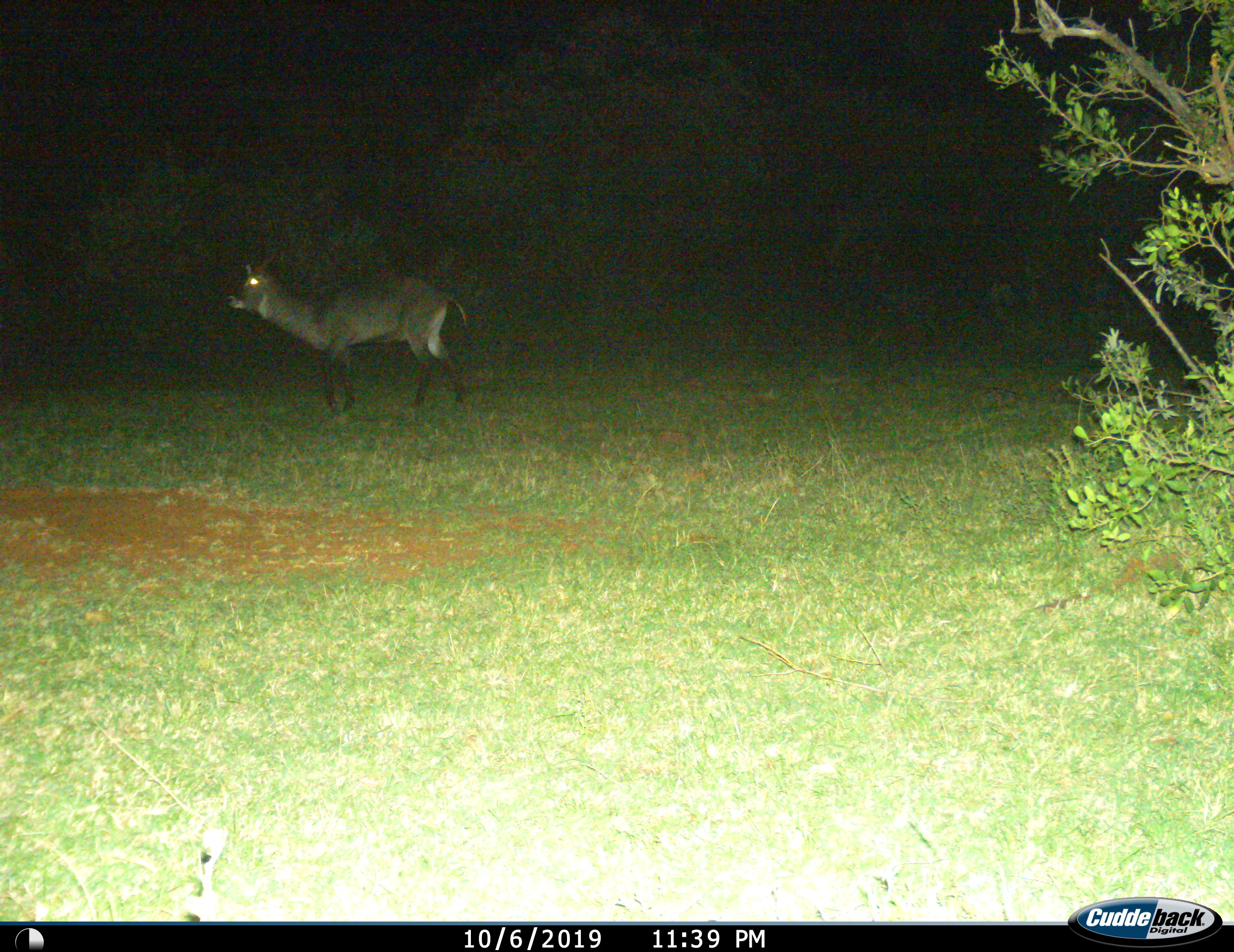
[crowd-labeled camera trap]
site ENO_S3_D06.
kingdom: Animalia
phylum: Chordata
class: Mammalia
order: Artiodactyla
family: Bovidae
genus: Kobus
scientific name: Kobus ellipsiprymnus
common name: waterbuck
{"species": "waterbuck (Kobus ellipsiprymnus)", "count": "1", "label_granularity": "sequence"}